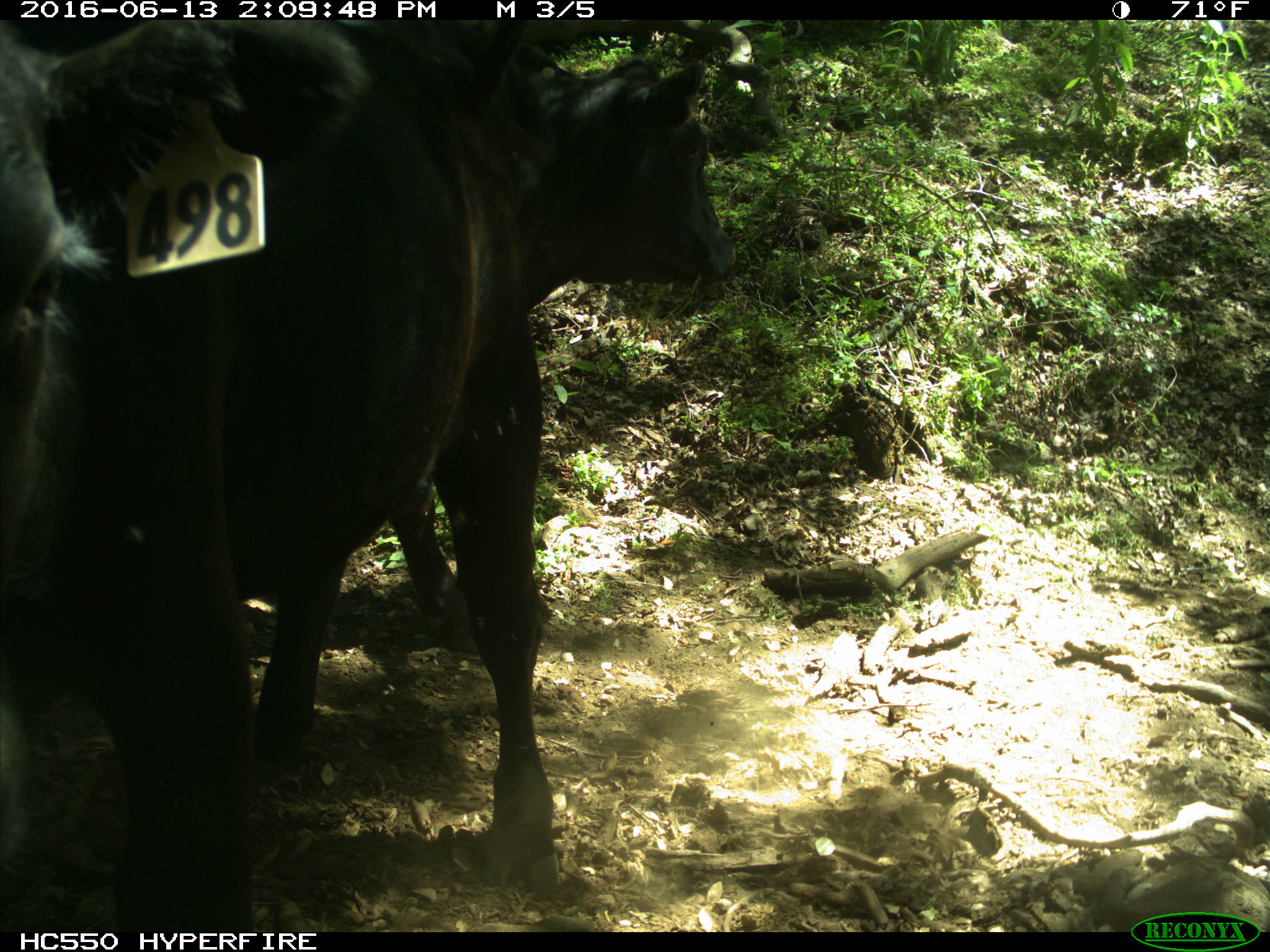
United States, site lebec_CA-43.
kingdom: Animalia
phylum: Chordata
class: Mammalia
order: Artiodactyla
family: Bovidae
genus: Bos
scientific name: Bos taurus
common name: domestic cow